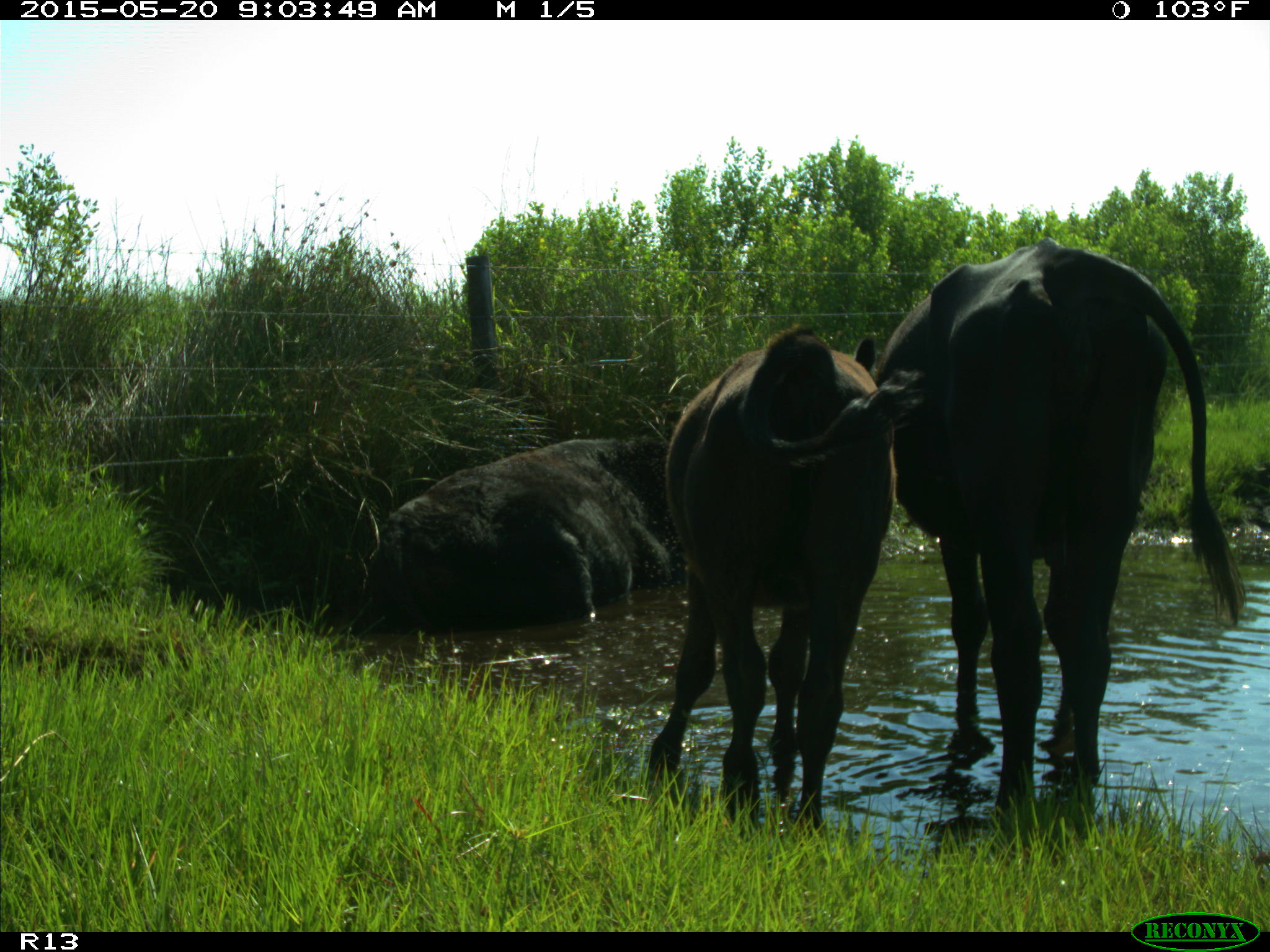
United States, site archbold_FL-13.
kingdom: Animalia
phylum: Chordata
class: Mammalia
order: Artiodactyla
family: Bovidae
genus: Bos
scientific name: Bos taurus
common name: domestic cow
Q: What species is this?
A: Bos taurus (domestic cow).